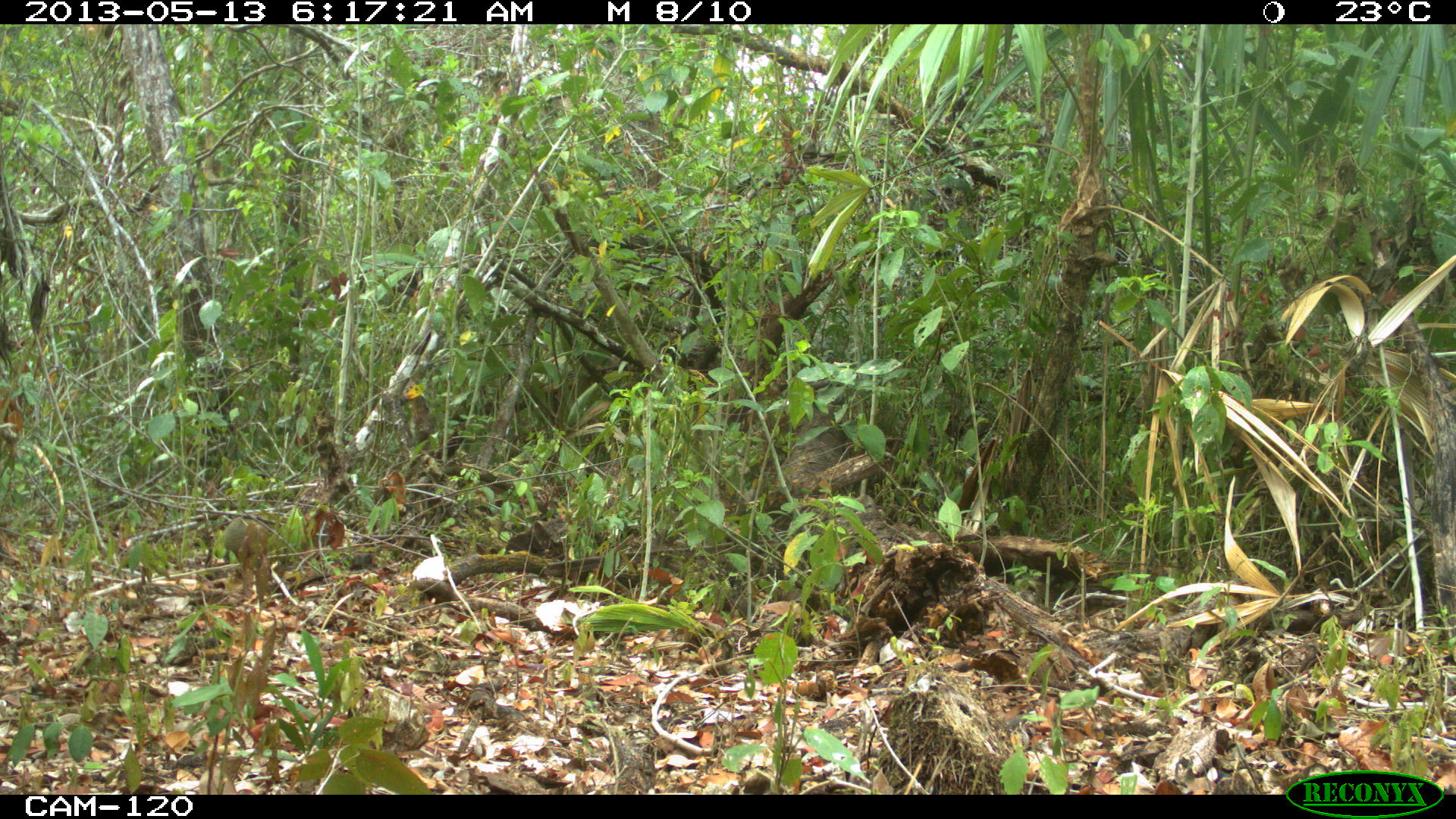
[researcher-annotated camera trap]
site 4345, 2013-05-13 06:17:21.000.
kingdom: Animalia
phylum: Chordata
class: Mammalia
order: Rodentia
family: Dasyproctidae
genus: Dasyprocta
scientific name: Dasyprocta punctata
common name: central american agouti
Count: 1.